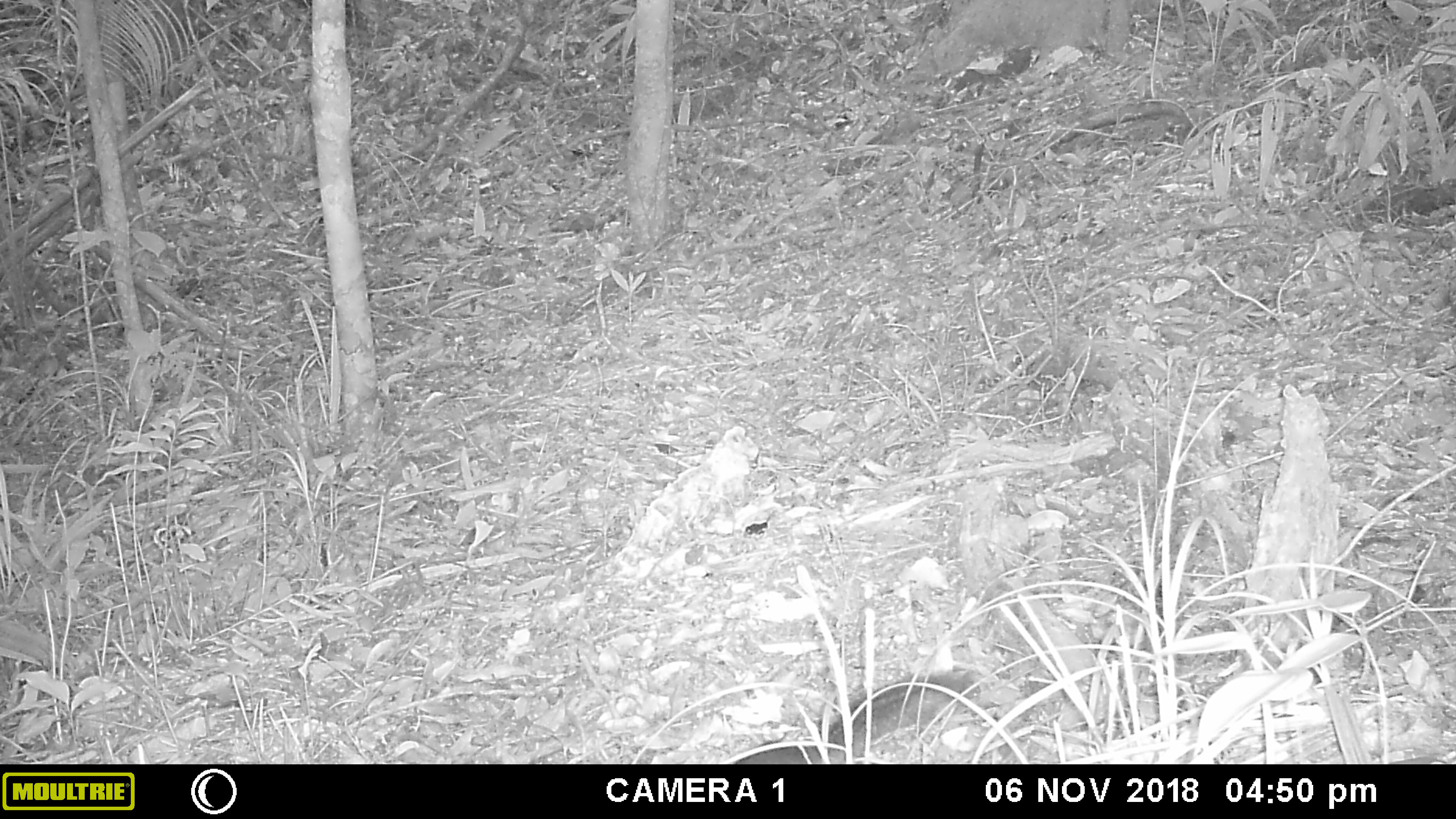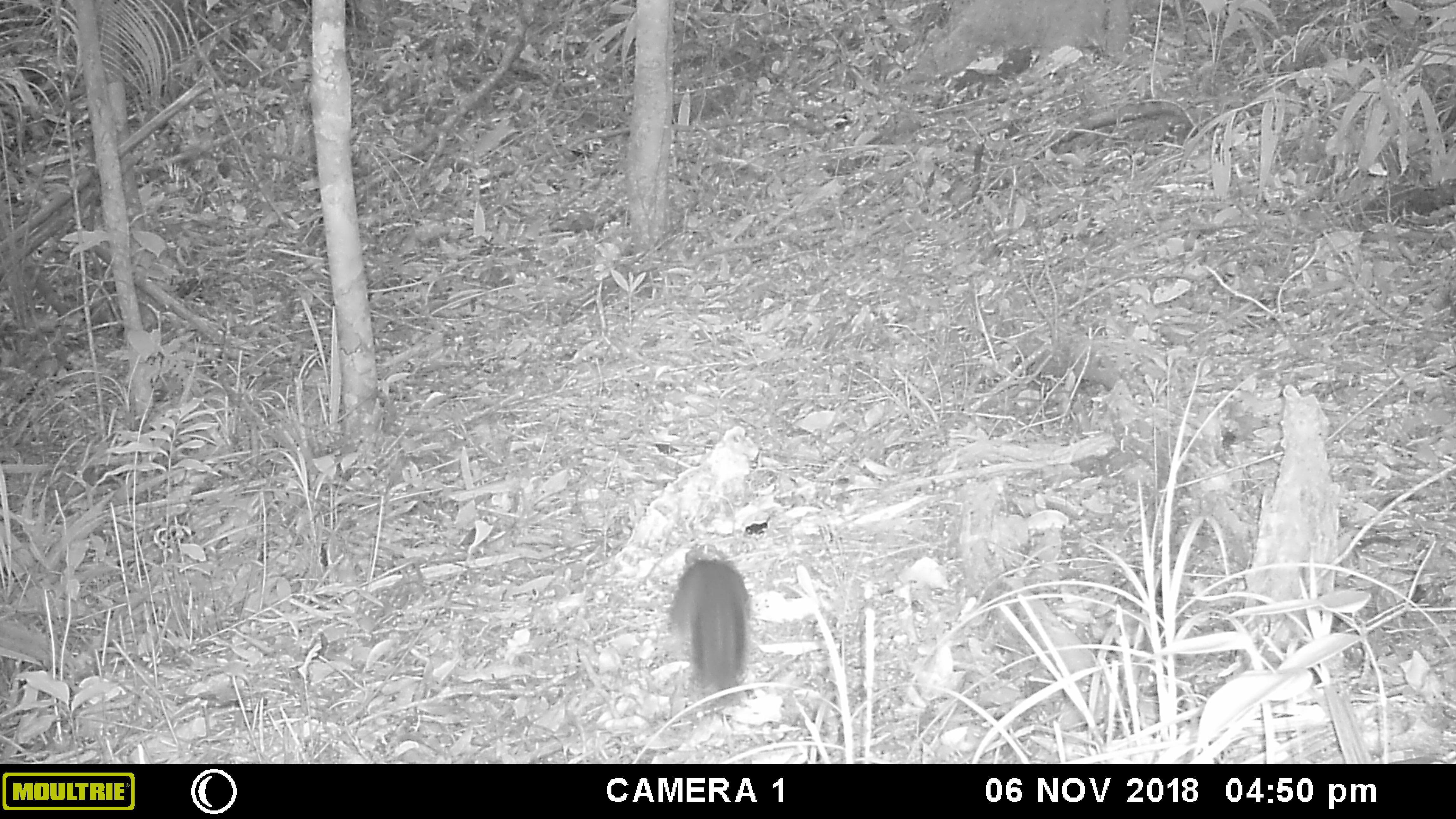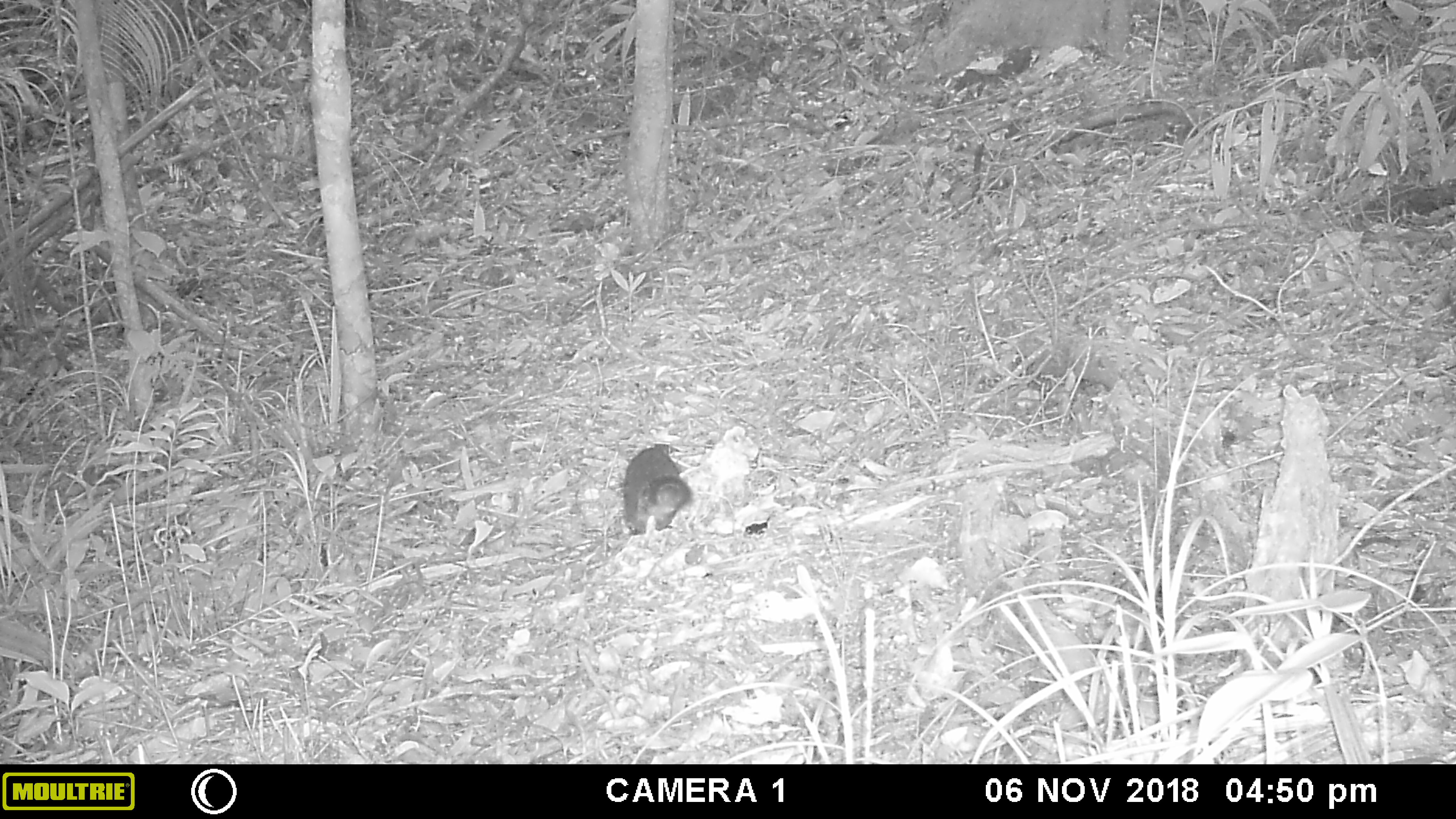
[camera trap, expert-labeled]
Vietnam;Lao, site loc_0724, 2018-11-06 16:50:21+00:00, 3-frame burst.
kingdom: Animalia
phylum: Chordata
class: Mammalia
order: Rodentia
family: Sciuridae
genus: Sciurus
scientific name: Sciurus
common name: squirrel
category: unidentified squirrel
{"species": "unidentified squirrel (squirrel) (Sciurus)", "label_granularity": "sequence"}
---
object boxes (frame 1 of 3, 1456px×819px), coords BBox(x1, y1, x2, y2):
unidentified squirrel: BBox(727, 665, 985, 764)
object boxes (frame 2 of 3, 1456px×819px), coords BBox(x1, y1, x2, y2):
unidentified squirrel: BBox(662, 546, 754, 709)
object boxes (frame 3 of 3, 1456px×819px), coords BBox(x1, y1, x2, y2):
unidentified squirrel: BBox(621, 443, 693, 536)